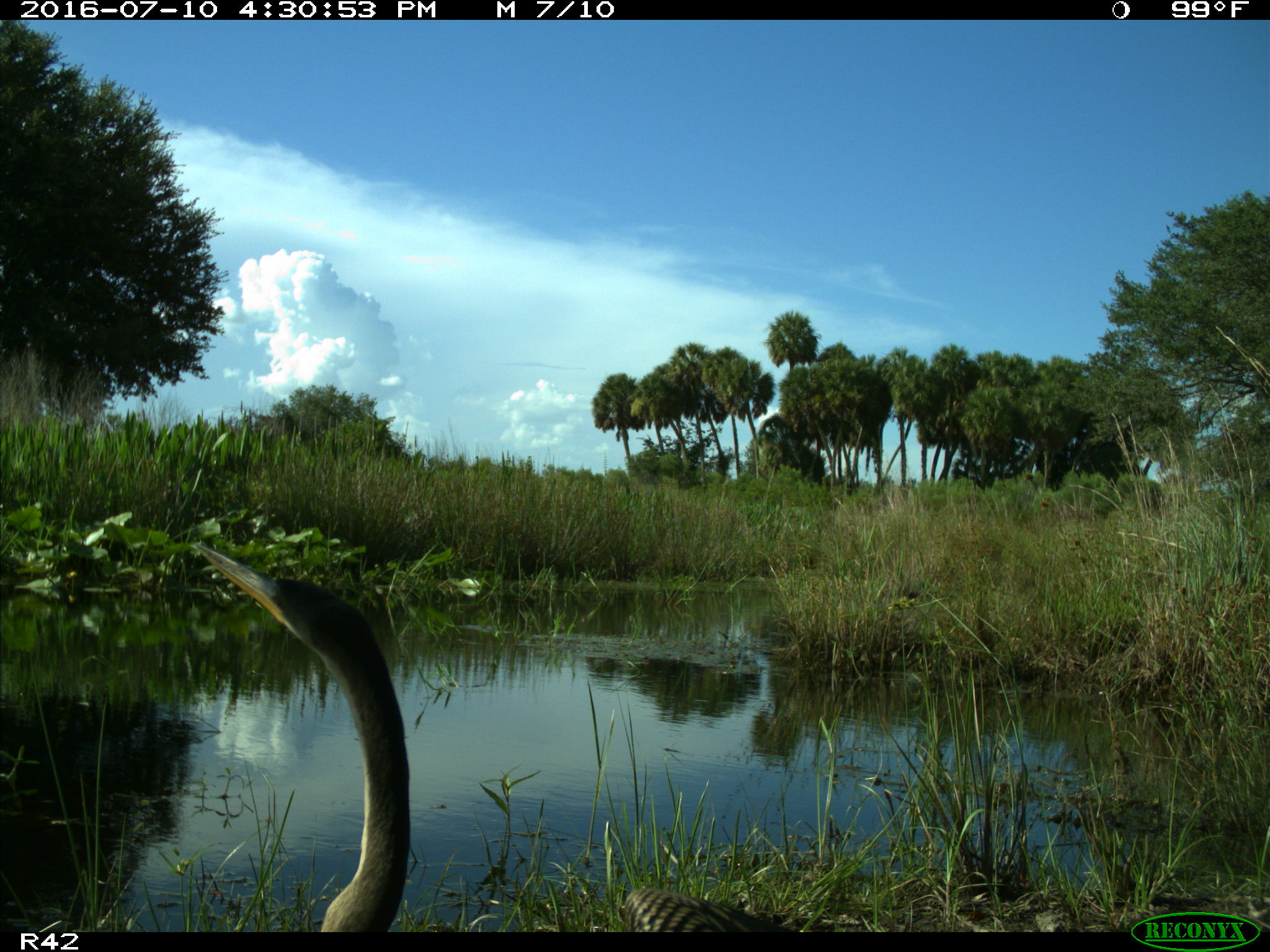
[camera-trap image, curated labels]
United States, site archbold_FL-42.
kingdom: Animalia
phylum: Chordata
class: Aves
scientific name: Aves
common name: birds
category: unidentified bird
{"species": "unidentified bird (birds) (Aves)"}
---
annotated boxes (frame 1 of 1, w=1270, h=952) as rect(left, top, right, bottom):
animal: rect(190, 542, 803, 935)